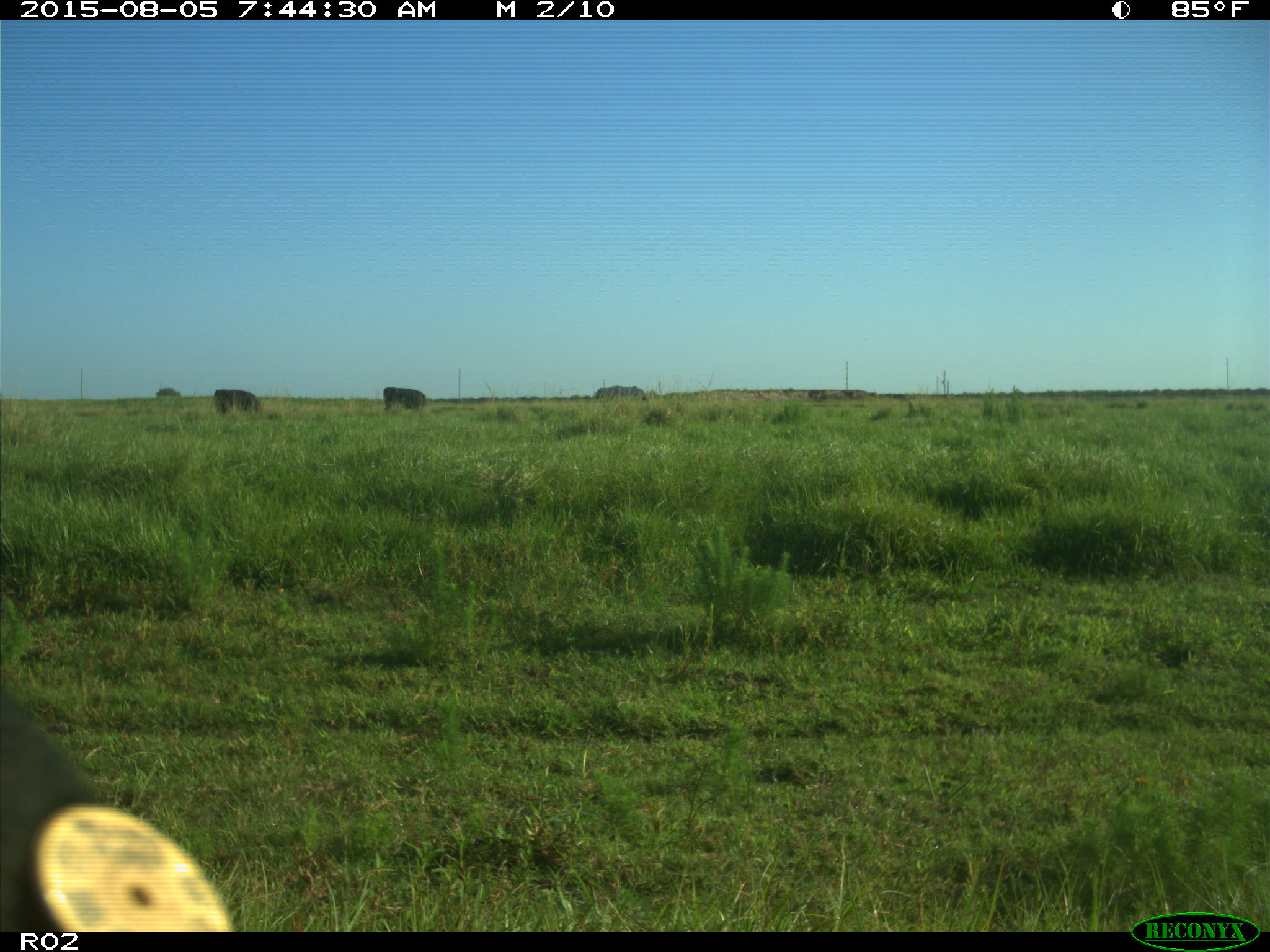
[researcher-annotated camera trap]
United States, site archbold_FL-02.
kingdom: Animalia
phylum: Chordata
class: Mammalia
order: Artiodactyla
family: Bovidae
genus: Bos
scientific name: Bos taurus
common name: domestic cow